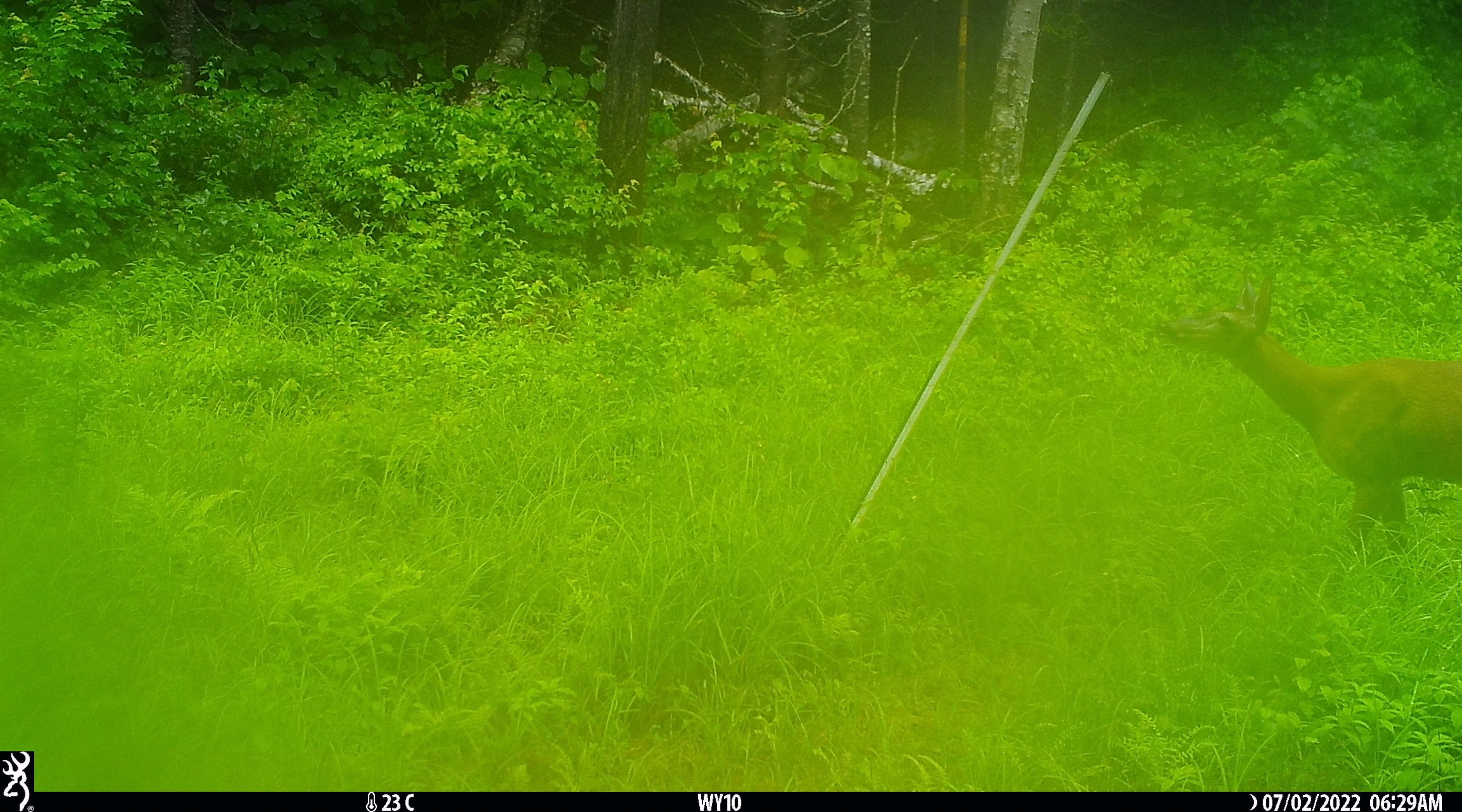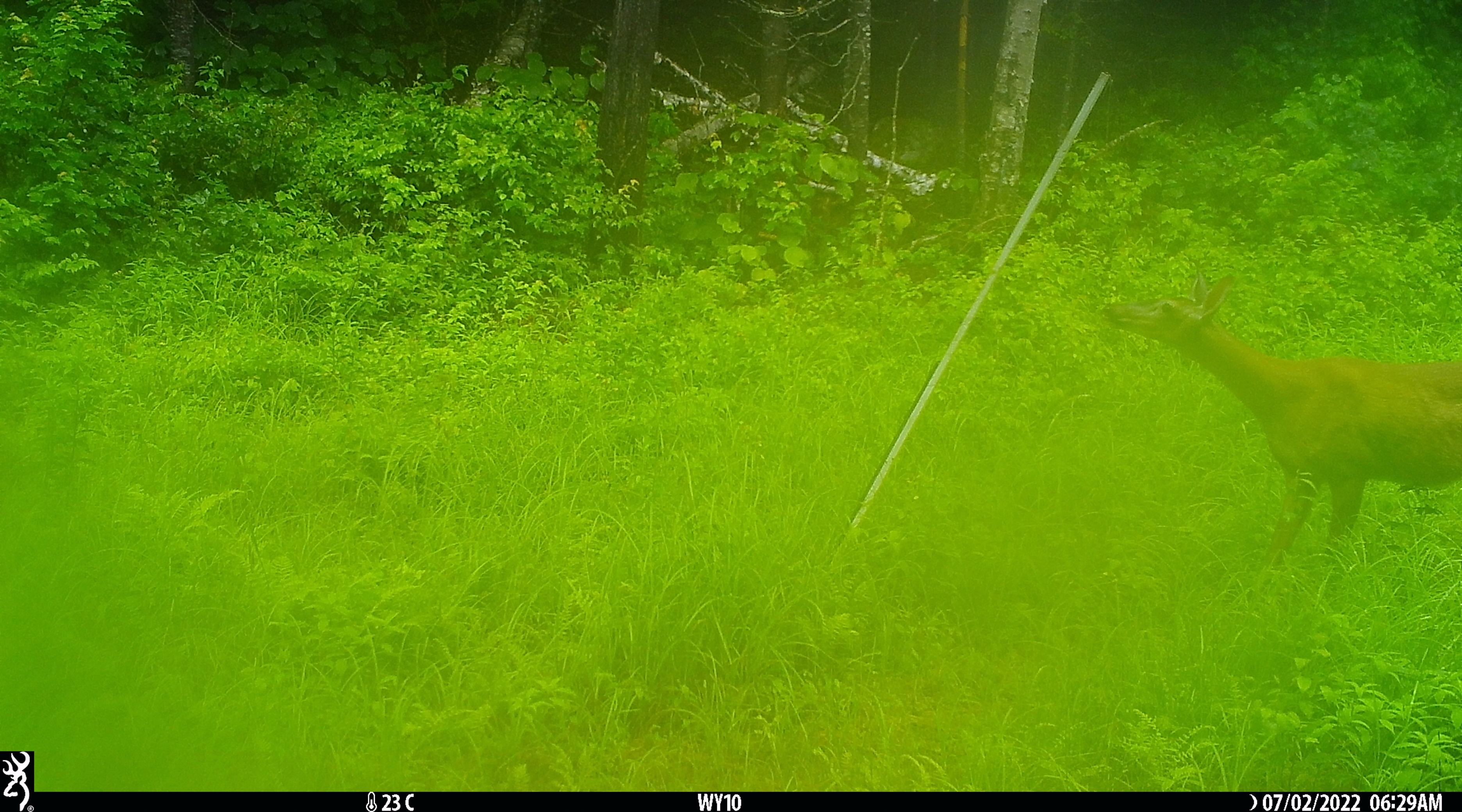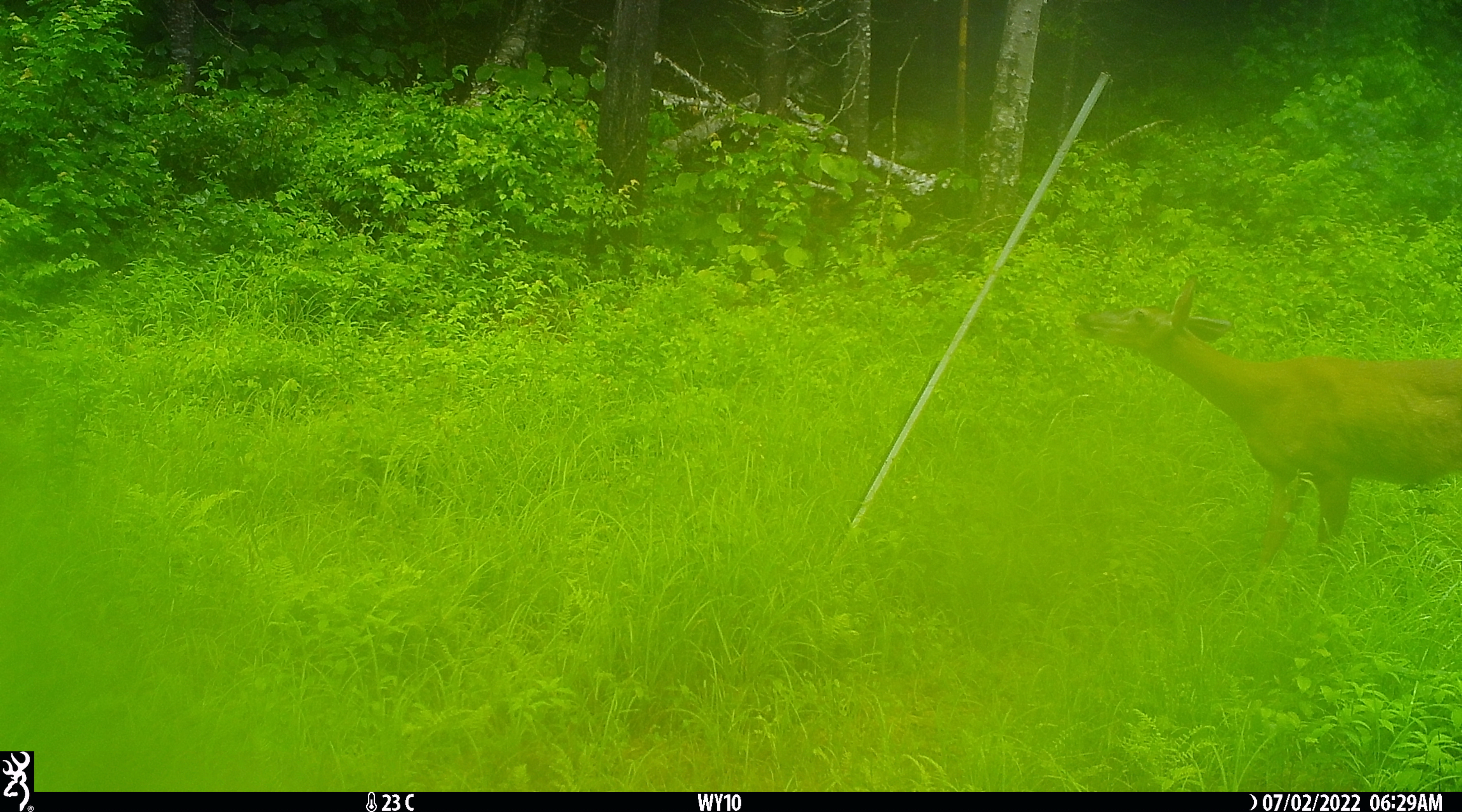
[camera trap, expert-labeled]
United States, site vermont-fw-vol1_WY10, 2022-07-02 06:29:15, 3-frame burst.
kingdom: Animalia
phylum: Chordata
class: Mammalia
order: Artiodactyla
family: Cervidae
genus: Odocoileus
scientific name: Odocoileus virginianus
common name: white-tailed deer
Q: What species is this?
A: White-tailed deer (Odocoileus virginianus).